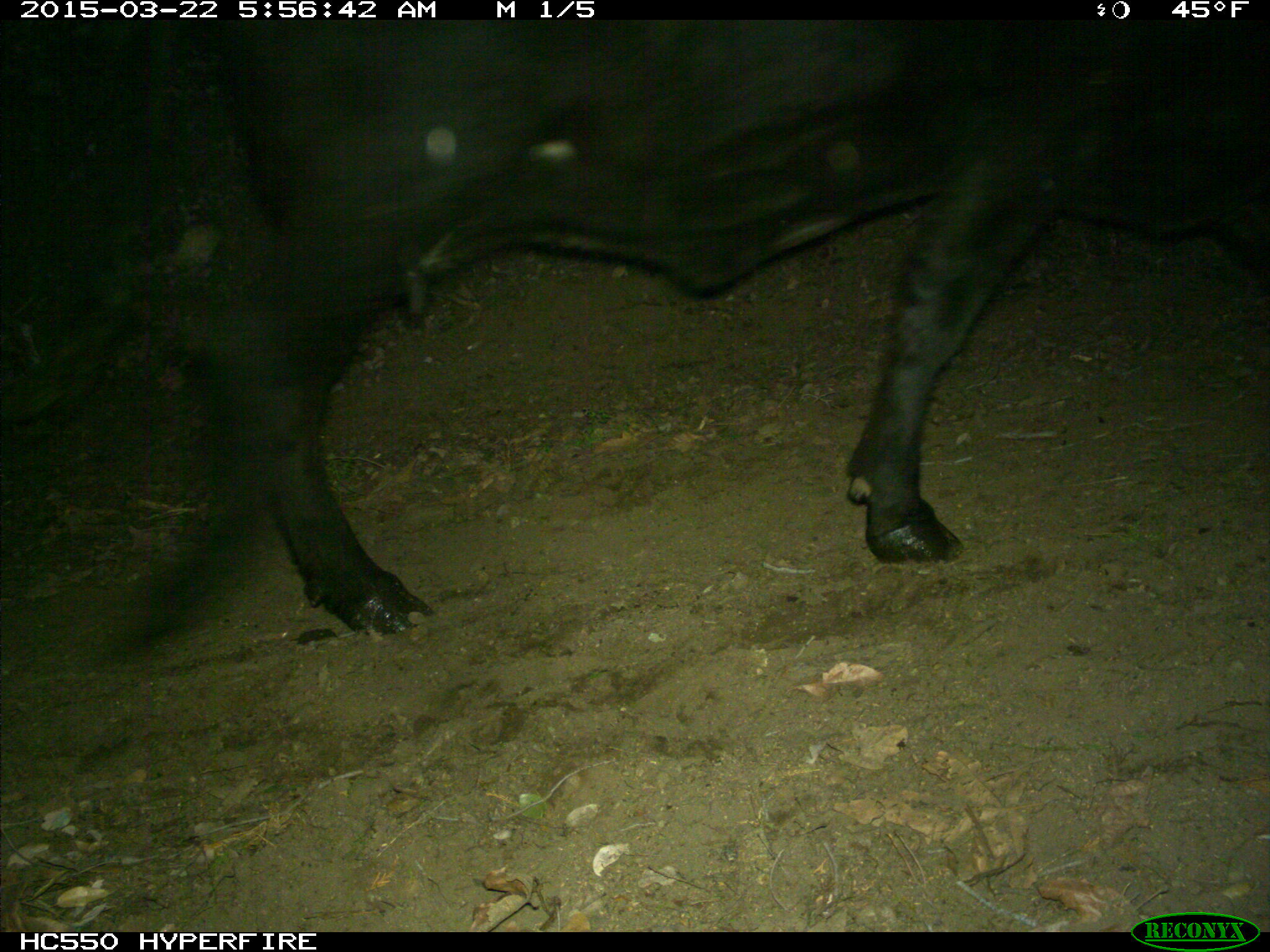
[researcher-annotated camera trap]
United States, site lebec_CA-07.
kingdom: Animalia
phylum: Chordata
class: Mammalia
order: Artiodactyla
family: Bovidae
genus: Bos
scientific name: Bos taurus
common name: domestic cow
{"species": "Bos taurus (domestic cow)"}